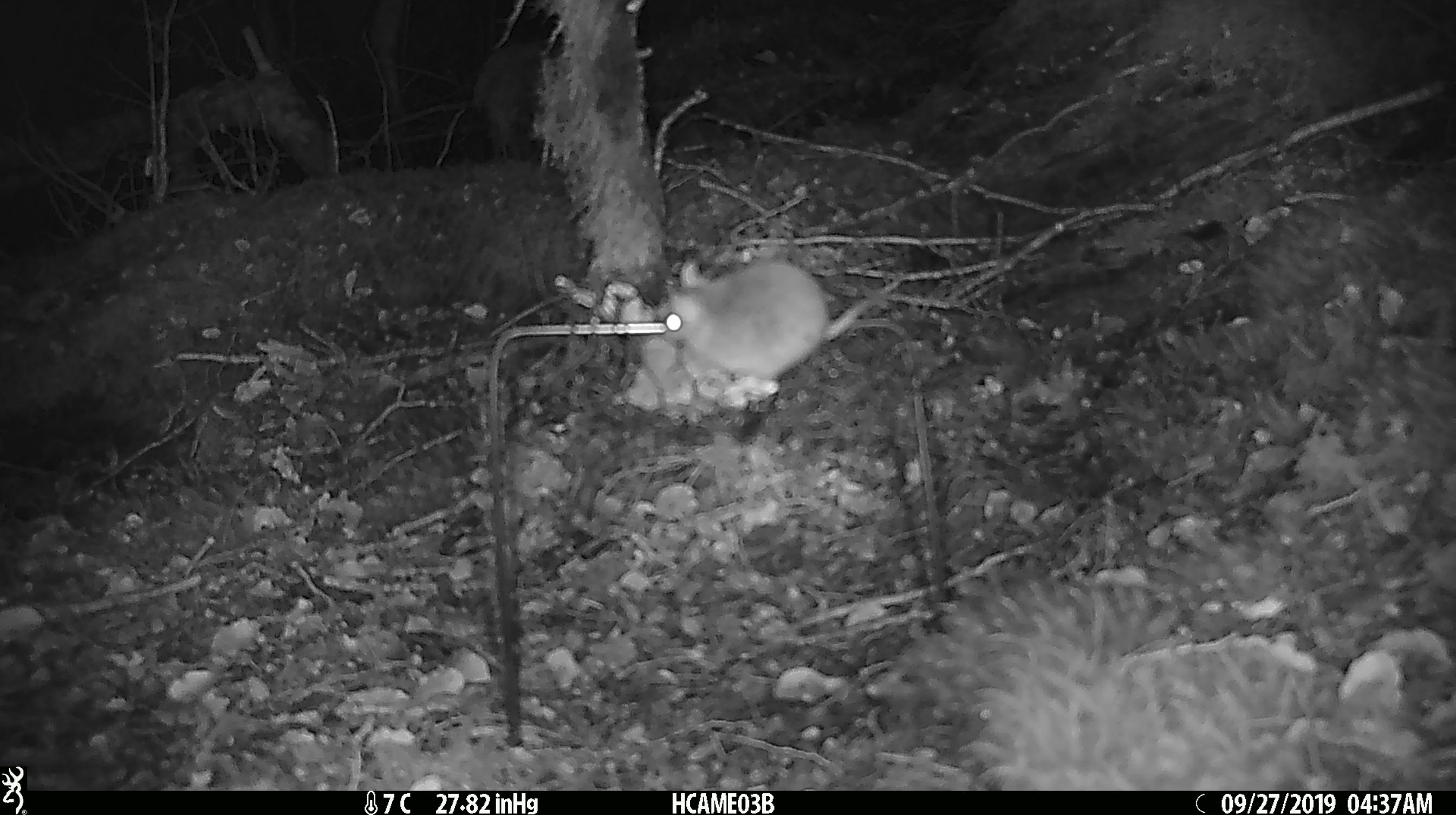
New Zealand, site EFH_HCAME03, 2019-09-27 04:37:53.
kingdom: Animalia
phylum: Chordata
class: Mammalia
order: Rodentia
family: Muridae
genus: Mus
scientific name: Mus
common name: mouse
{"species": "mouse (Mus)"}